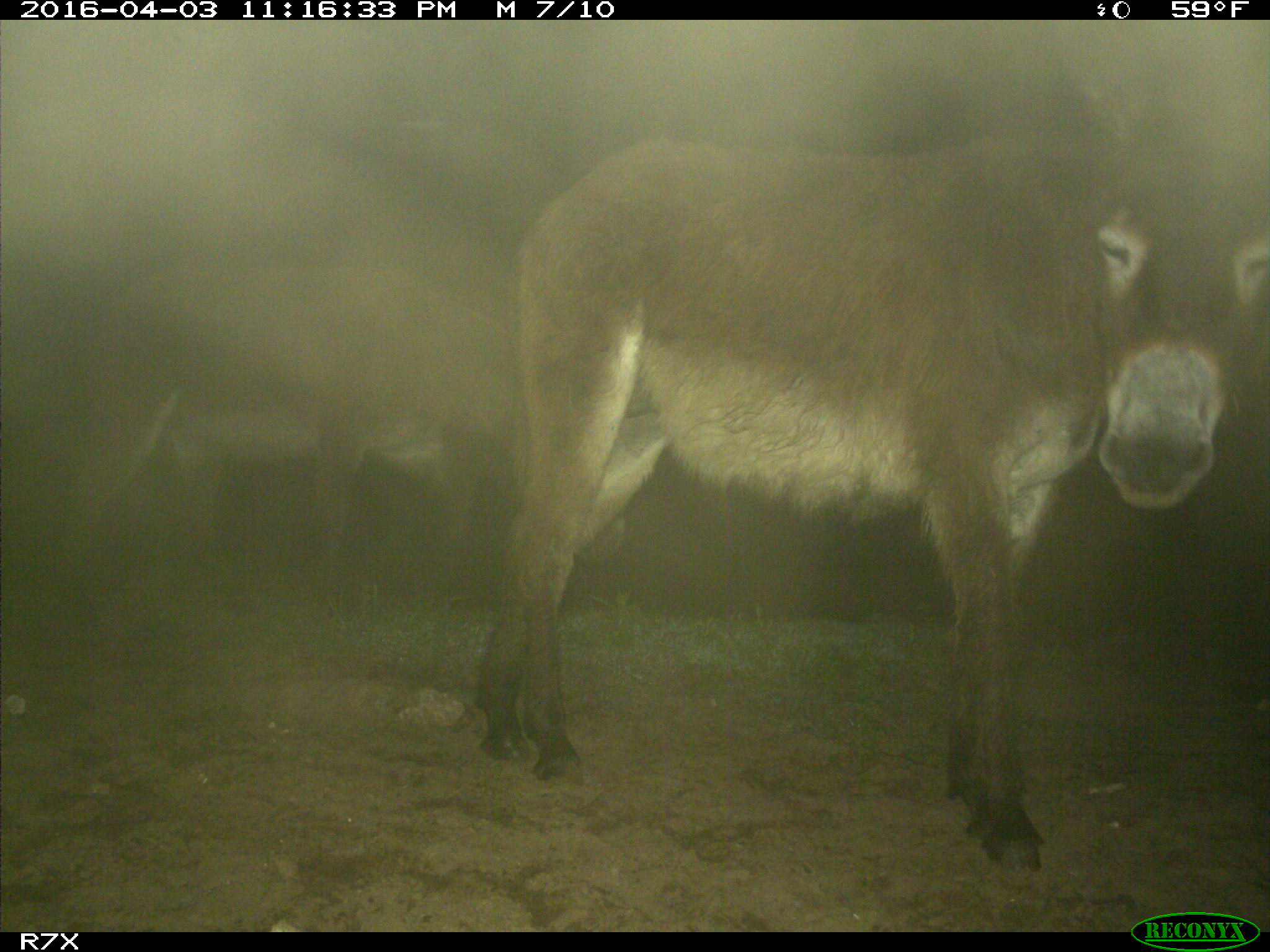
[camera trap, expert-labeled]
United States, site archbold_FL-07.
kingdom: Animalia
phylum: Chordata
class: Mammalia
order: Perissodactyla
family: Equidae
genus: Equus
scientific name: Equus africanus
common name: african wild ass